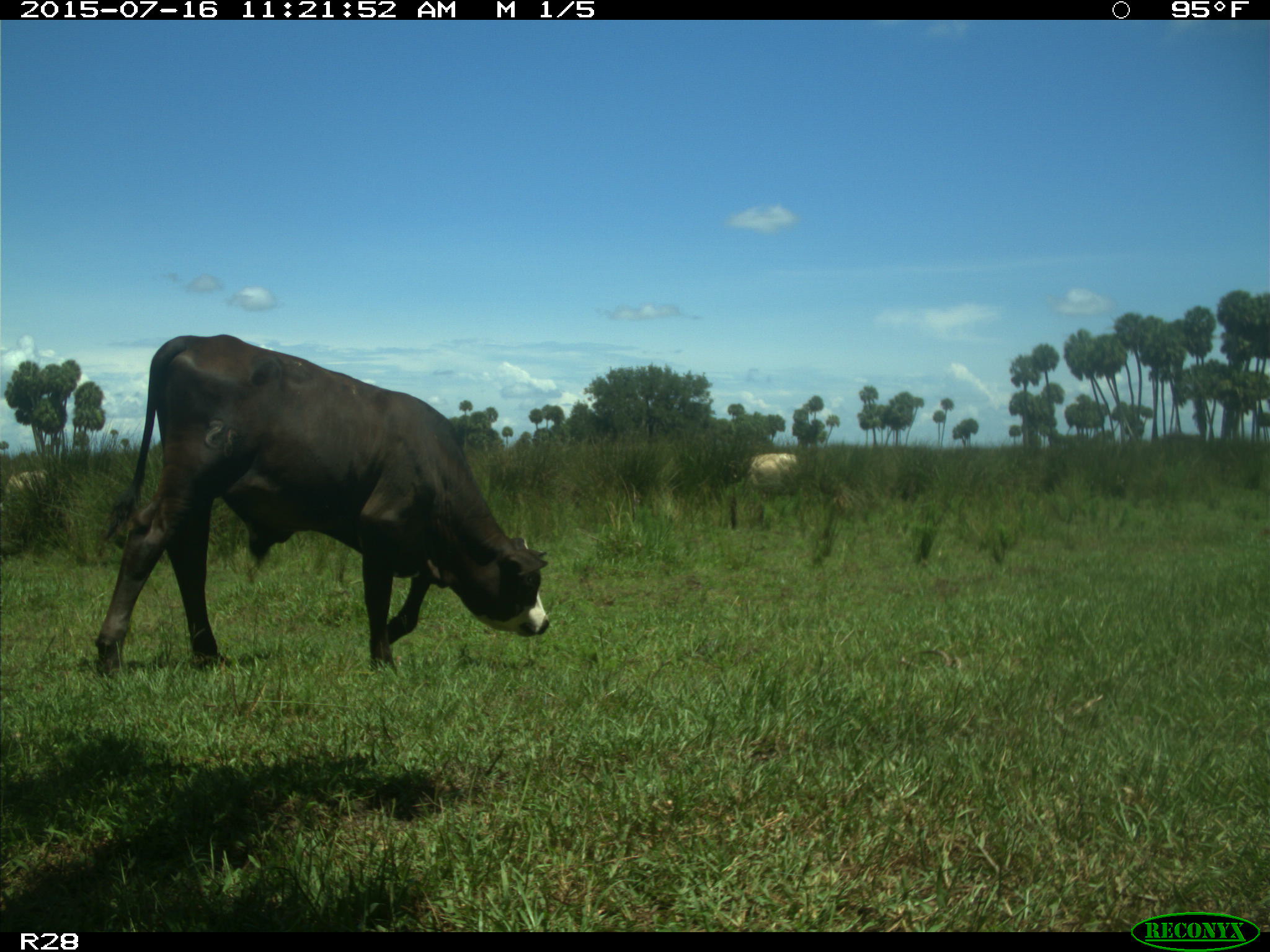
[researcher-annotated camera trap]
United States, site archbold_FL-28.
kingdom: Animalia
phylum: Chordata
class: Mammalia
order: Artiodactyla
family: Bovidae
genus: Bos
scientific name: Bos taurus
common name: domestic cow